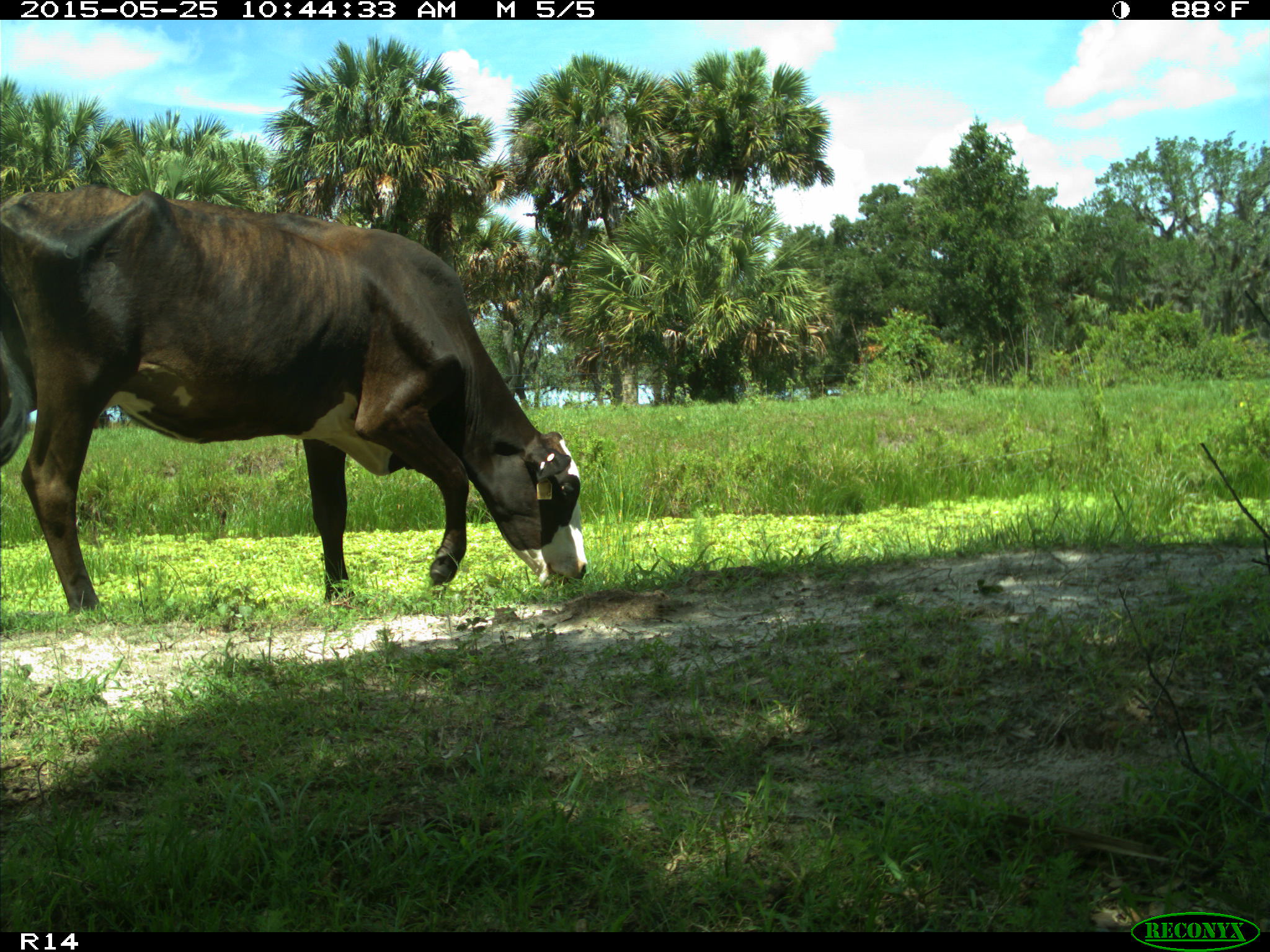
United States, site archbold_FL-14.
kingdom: Animalia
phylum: Chordata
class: Mammalia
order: Artiodactyla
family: Bovidae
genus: Bos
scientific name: Bos taurus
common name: domestic cow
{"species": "Bos taurus (domestic cow)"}